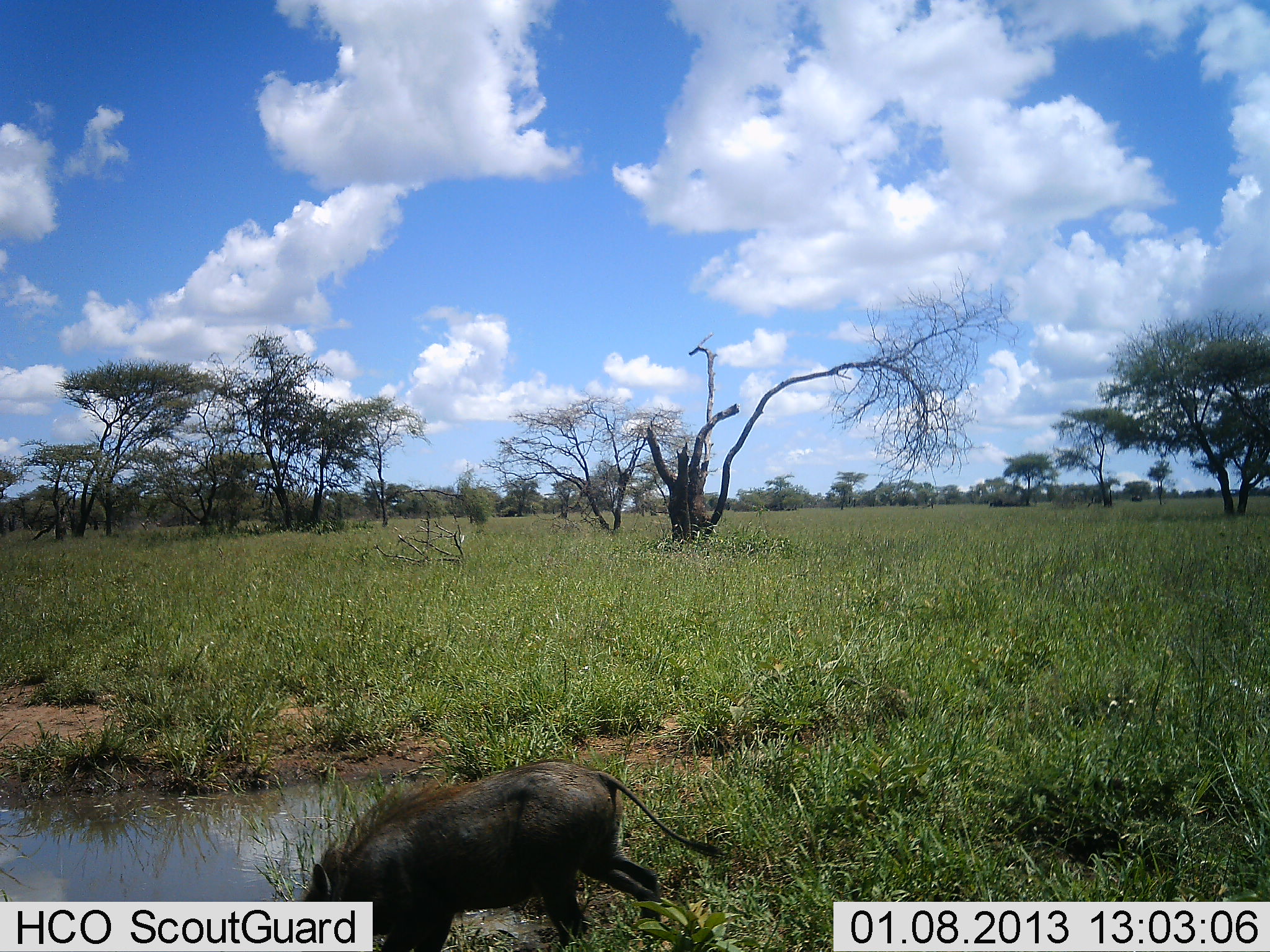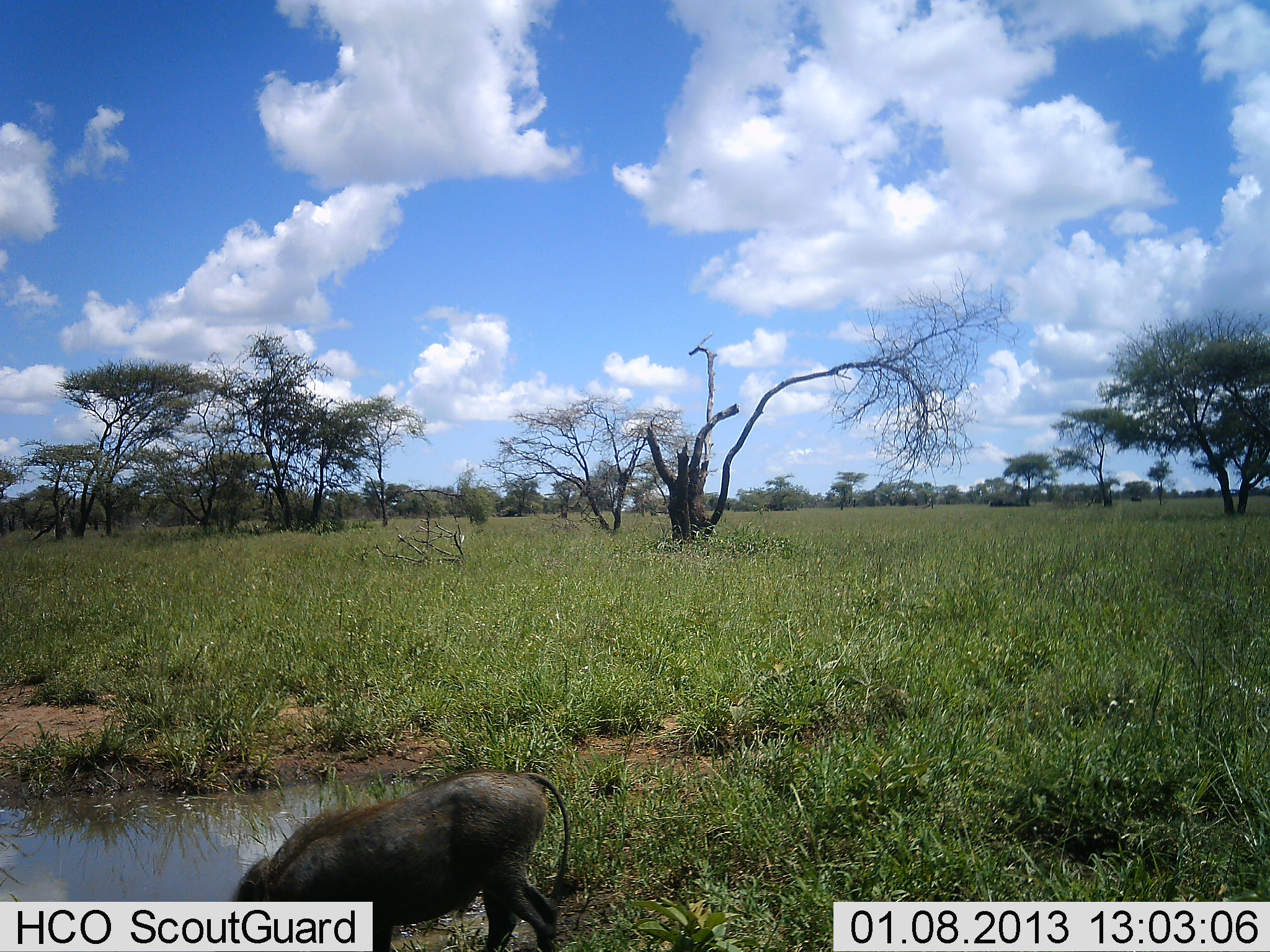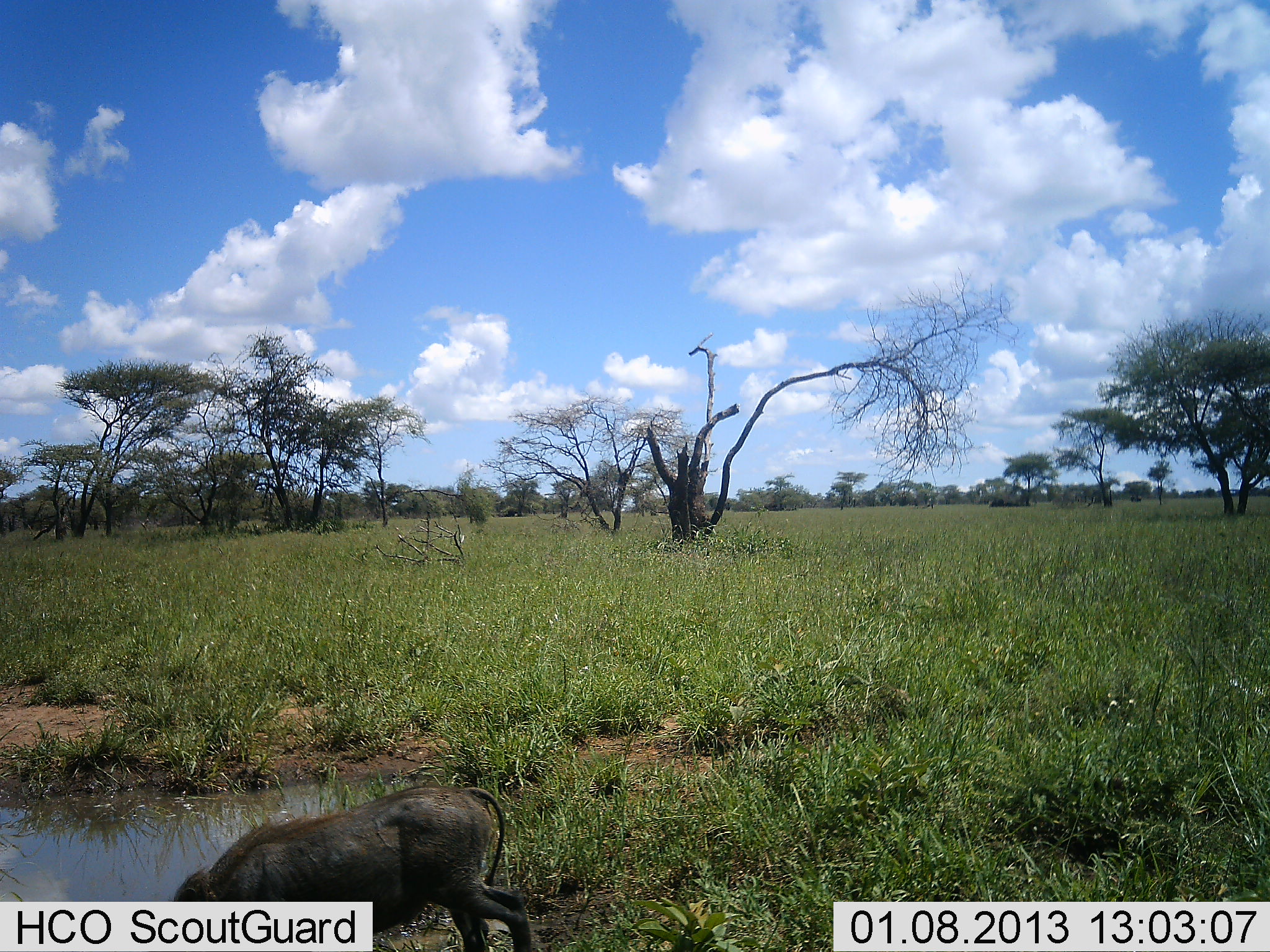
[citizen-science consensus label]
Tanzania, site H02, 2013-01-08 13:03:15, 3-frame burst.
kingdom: Animalia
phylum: Chordata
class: Mammalia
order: Artiodactyla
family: Suidae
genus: Phacochoerus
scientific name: Phacochoerus africanus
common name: warthog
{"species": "warthog (Phacochoerus africanus)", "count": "1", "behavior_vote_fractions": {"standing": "16%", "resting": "0%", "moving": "48%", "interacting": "0%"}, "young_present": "0%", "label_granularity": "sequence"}